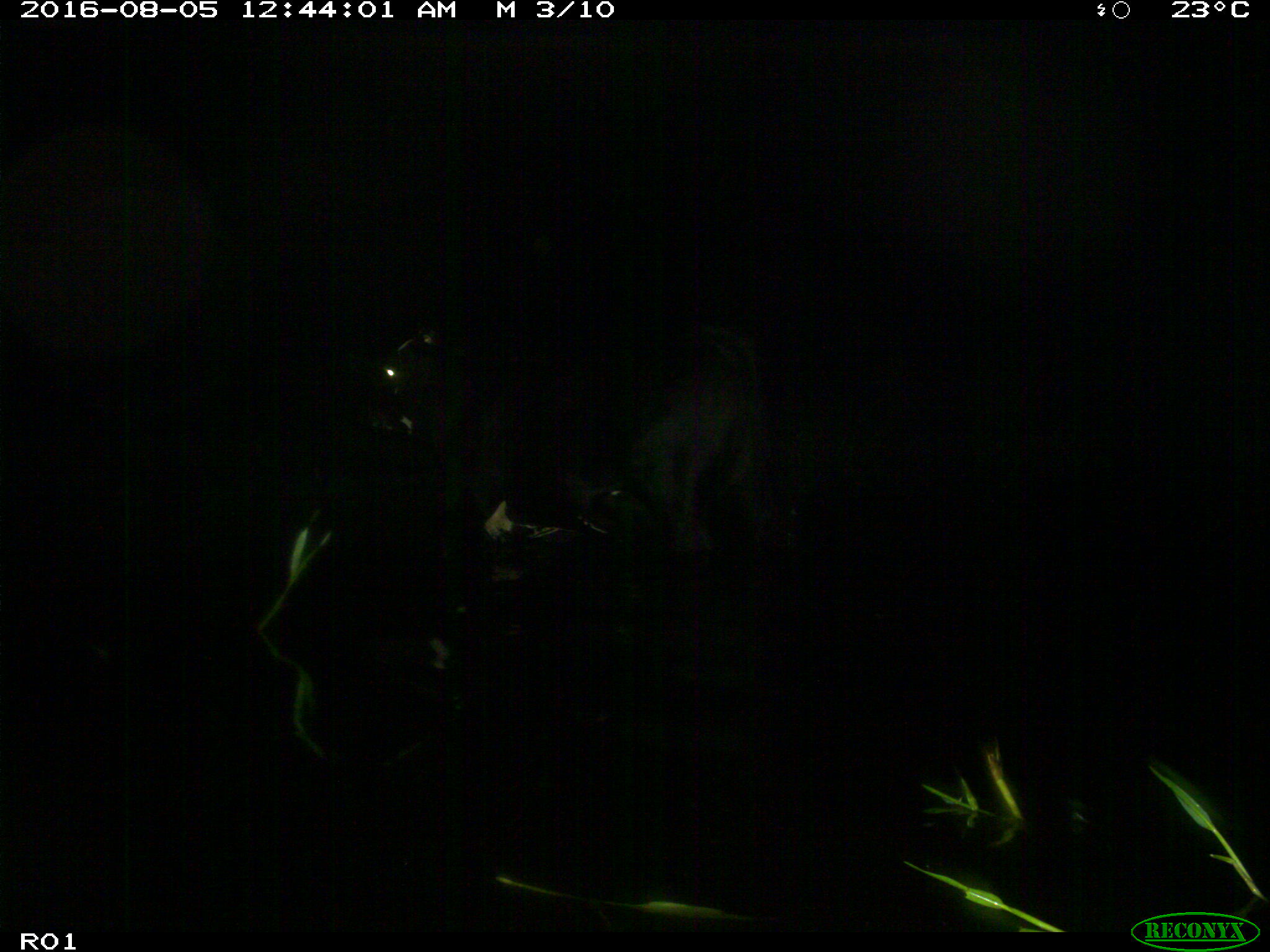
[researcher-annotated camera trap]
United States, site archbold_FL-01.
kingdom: Animalia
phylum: Chordata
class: Mammalia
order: Artiodactyla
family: Bovidae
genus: Bos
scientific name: Bos taurus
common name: domestic cow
Bos taurus (domestic cow).